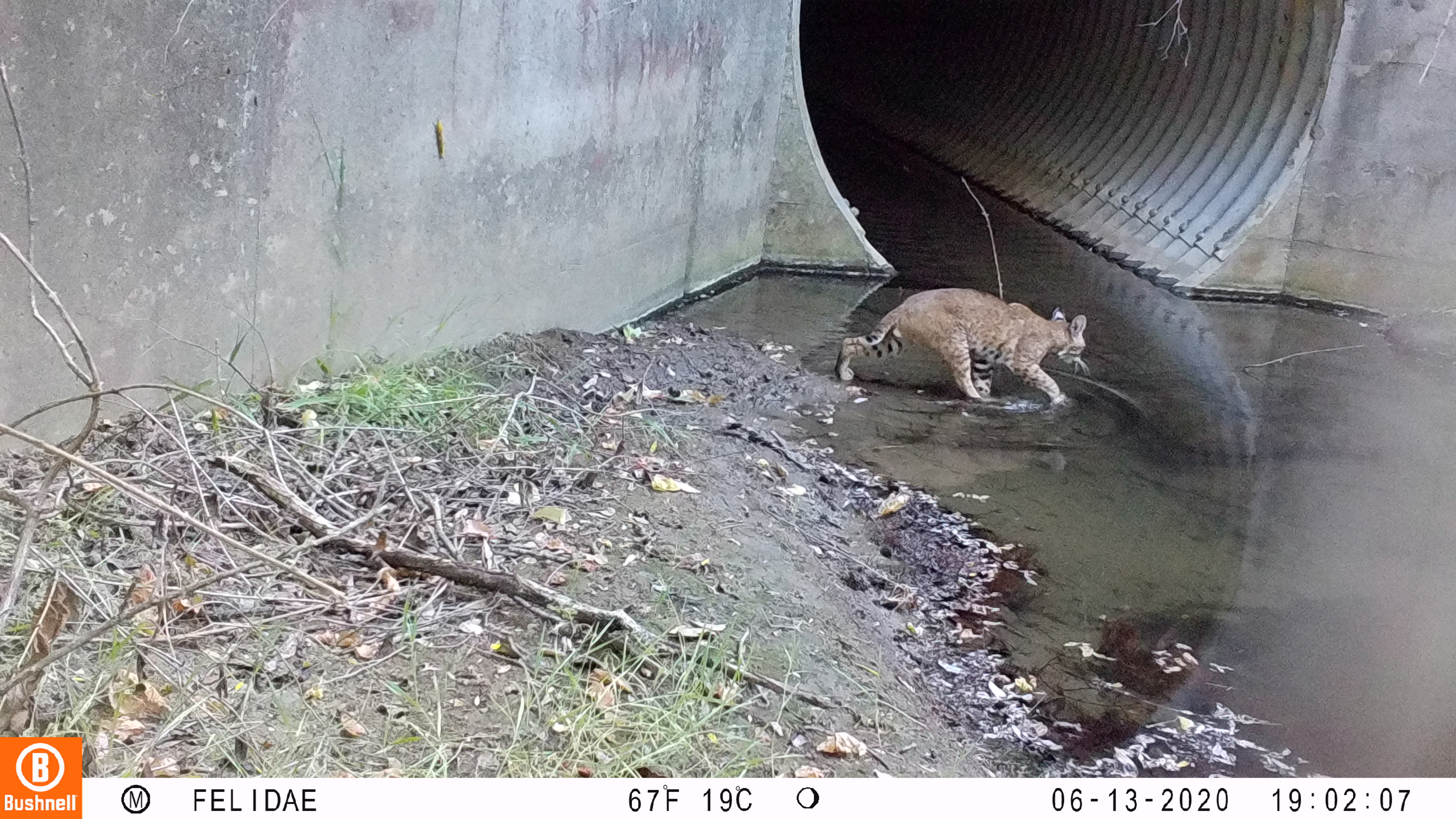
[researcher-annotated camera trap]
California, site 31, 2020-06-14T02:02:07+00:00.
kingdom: Animalia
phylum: Chordata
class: Mammalia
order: Carnivora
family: Felidae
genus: Lynx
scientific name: Lynx rufus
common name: bobcat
Bobcat (Lynx rufus).